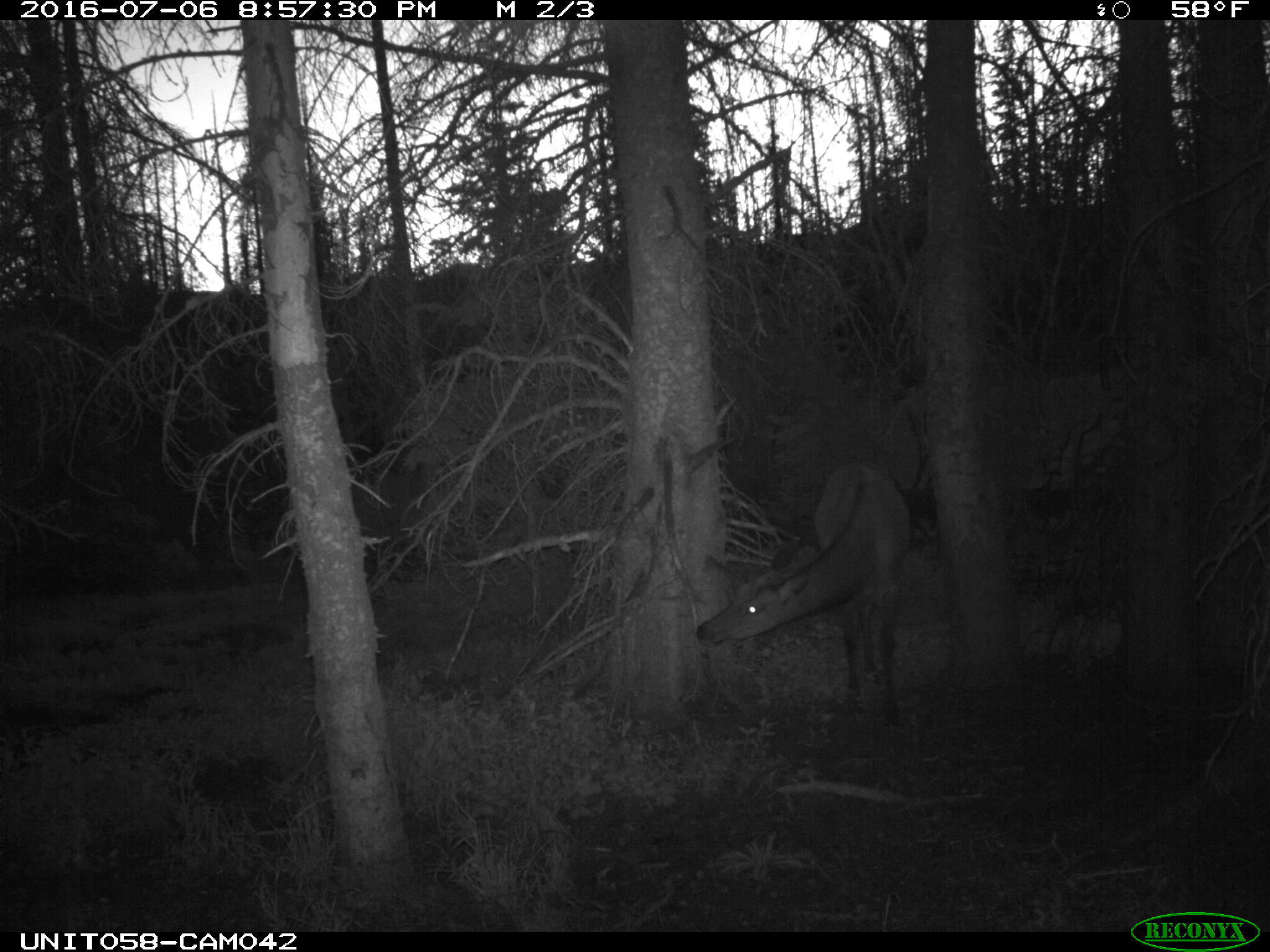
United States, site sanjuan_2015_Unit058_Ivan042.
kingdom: Animalia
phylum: Chordata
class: Mammalia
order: Artiodactyla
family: Cervidae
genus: Cervus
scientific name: Cervus elaphus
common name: red deer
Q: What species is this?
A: Cervus elaphus (red deer).